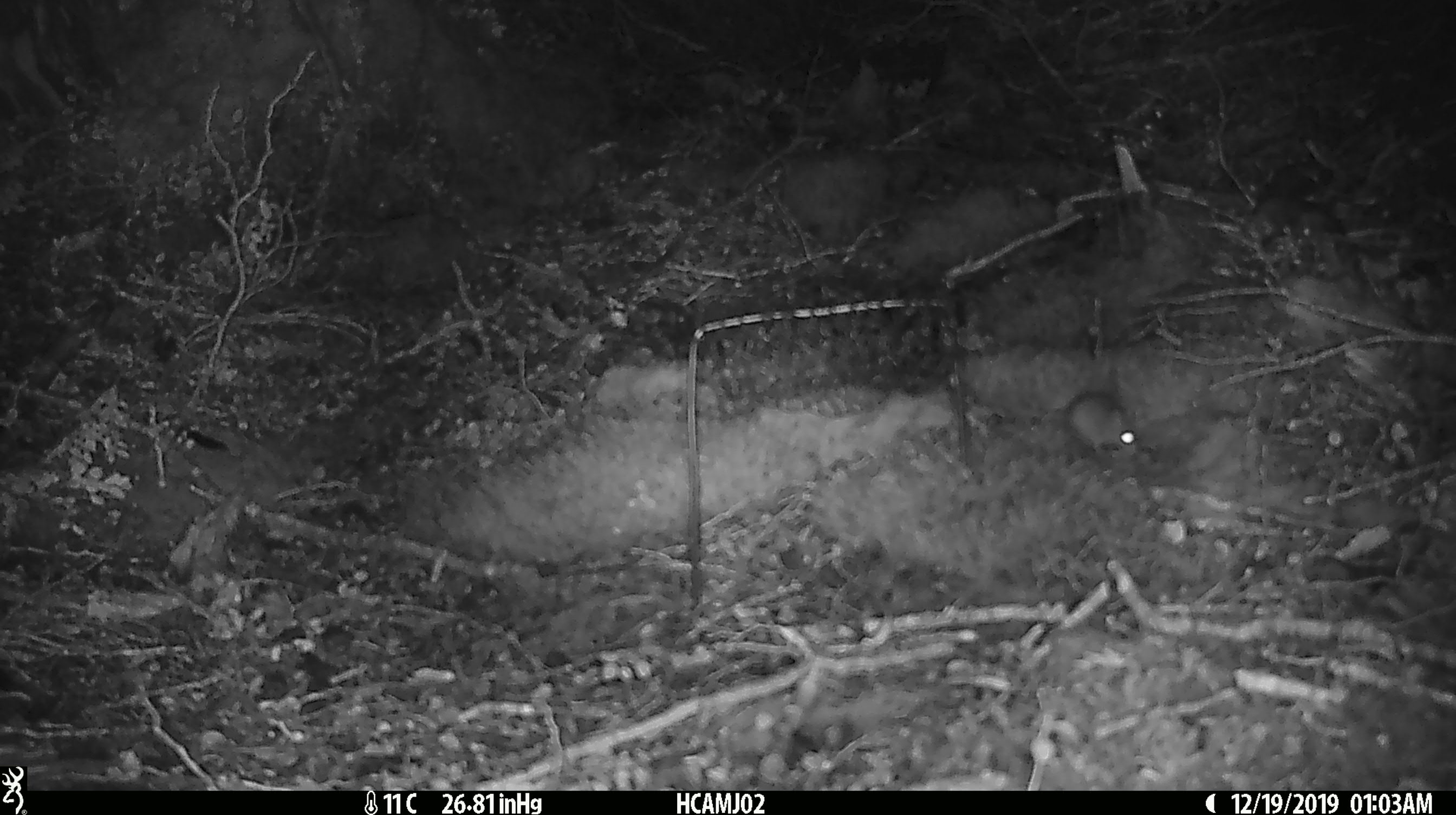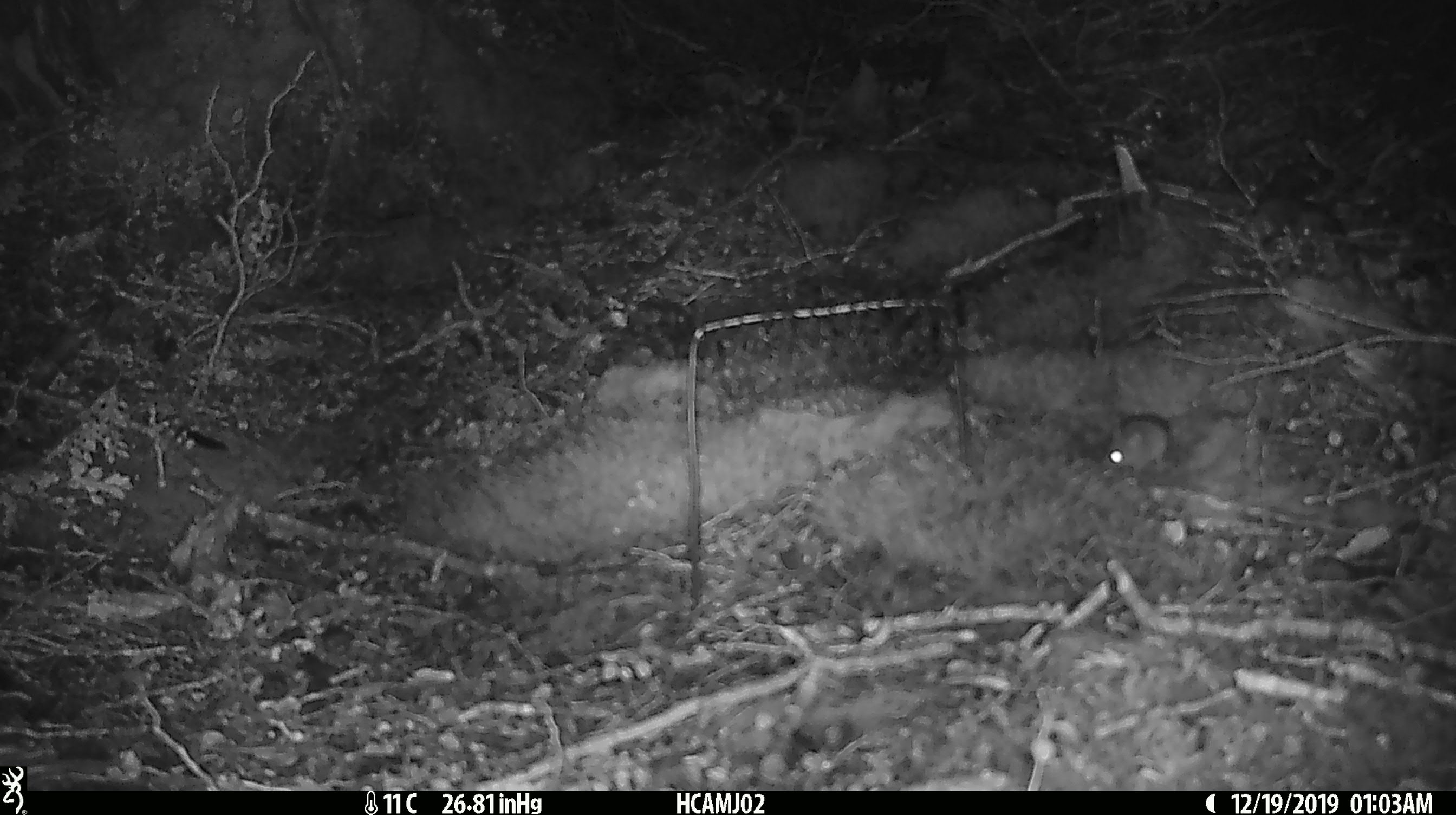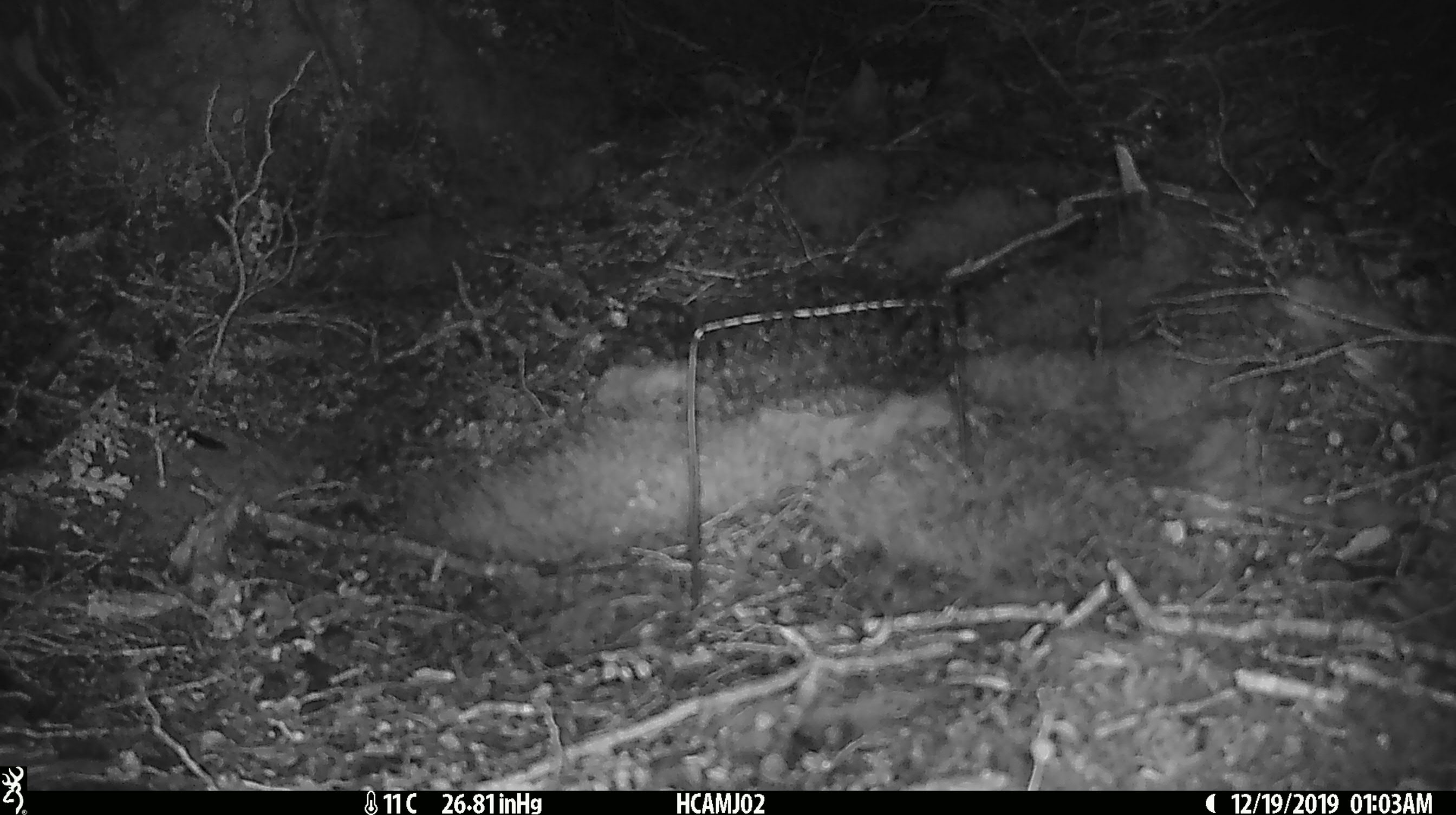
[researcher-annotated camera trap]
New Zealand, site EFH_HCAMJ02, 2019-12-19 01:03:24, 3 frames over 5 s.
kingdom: Animalia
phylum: Chordata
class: Mammalia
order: Rodentia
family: Muridae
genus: Mus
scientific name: Mus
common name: mouse